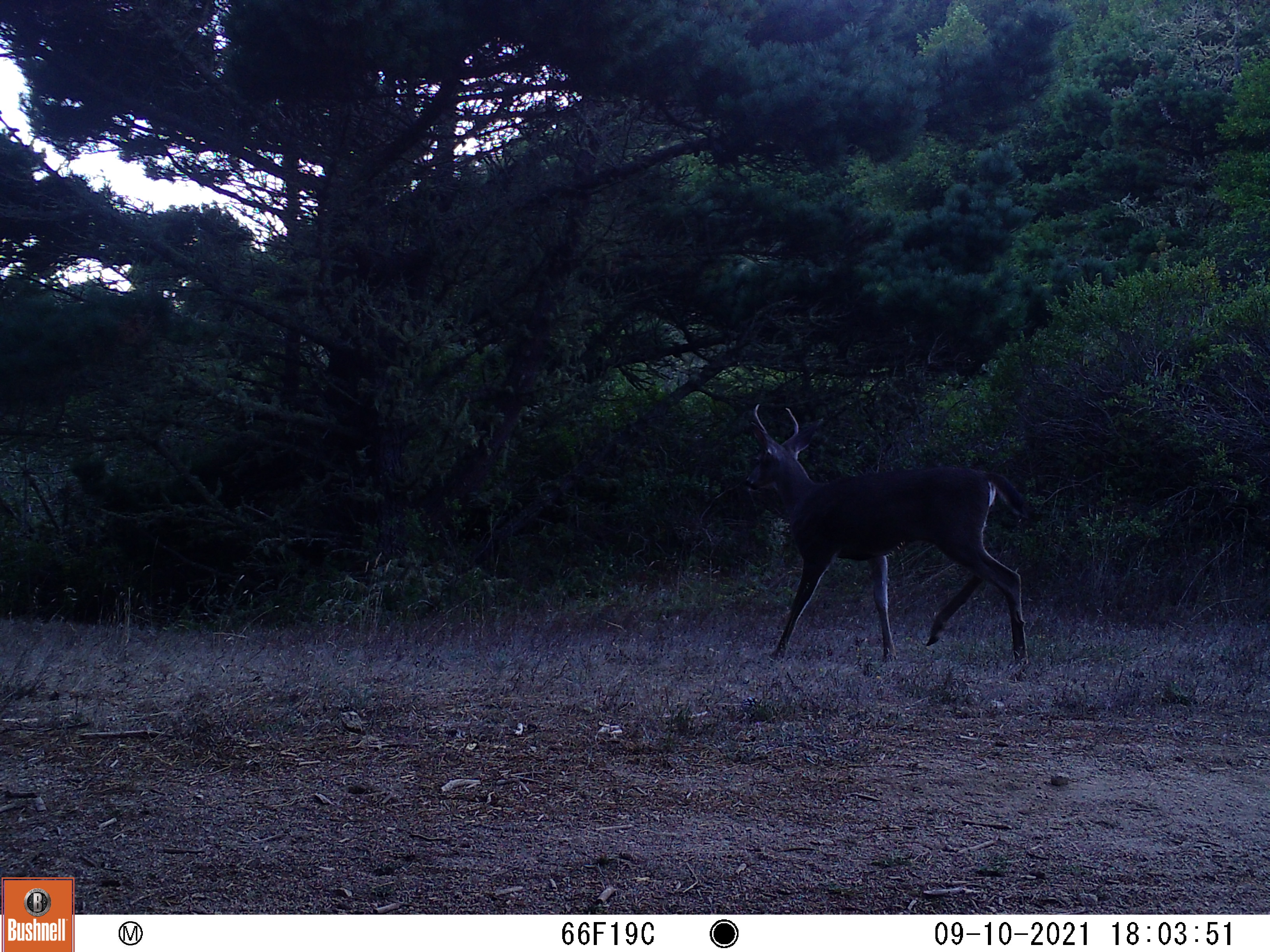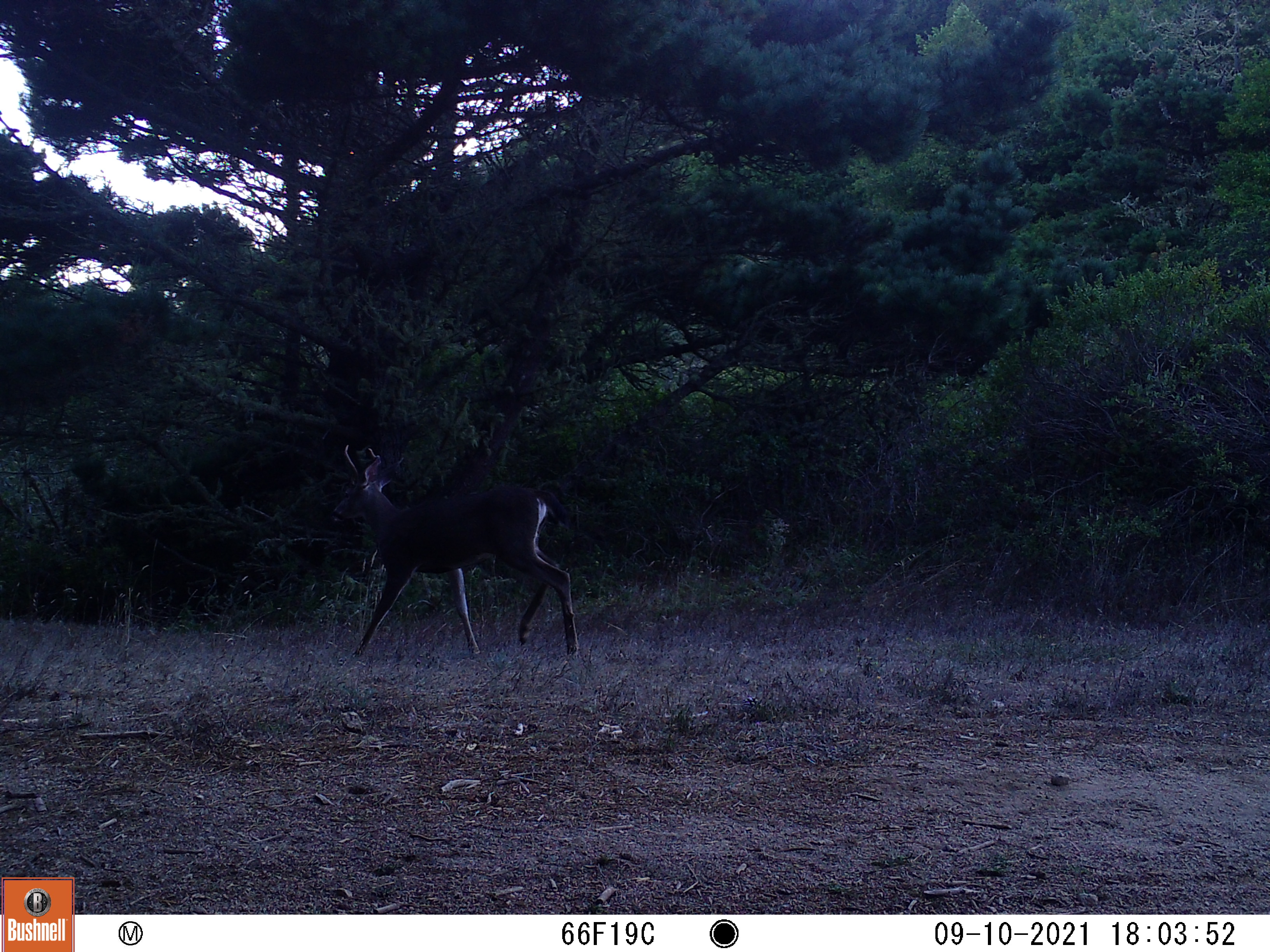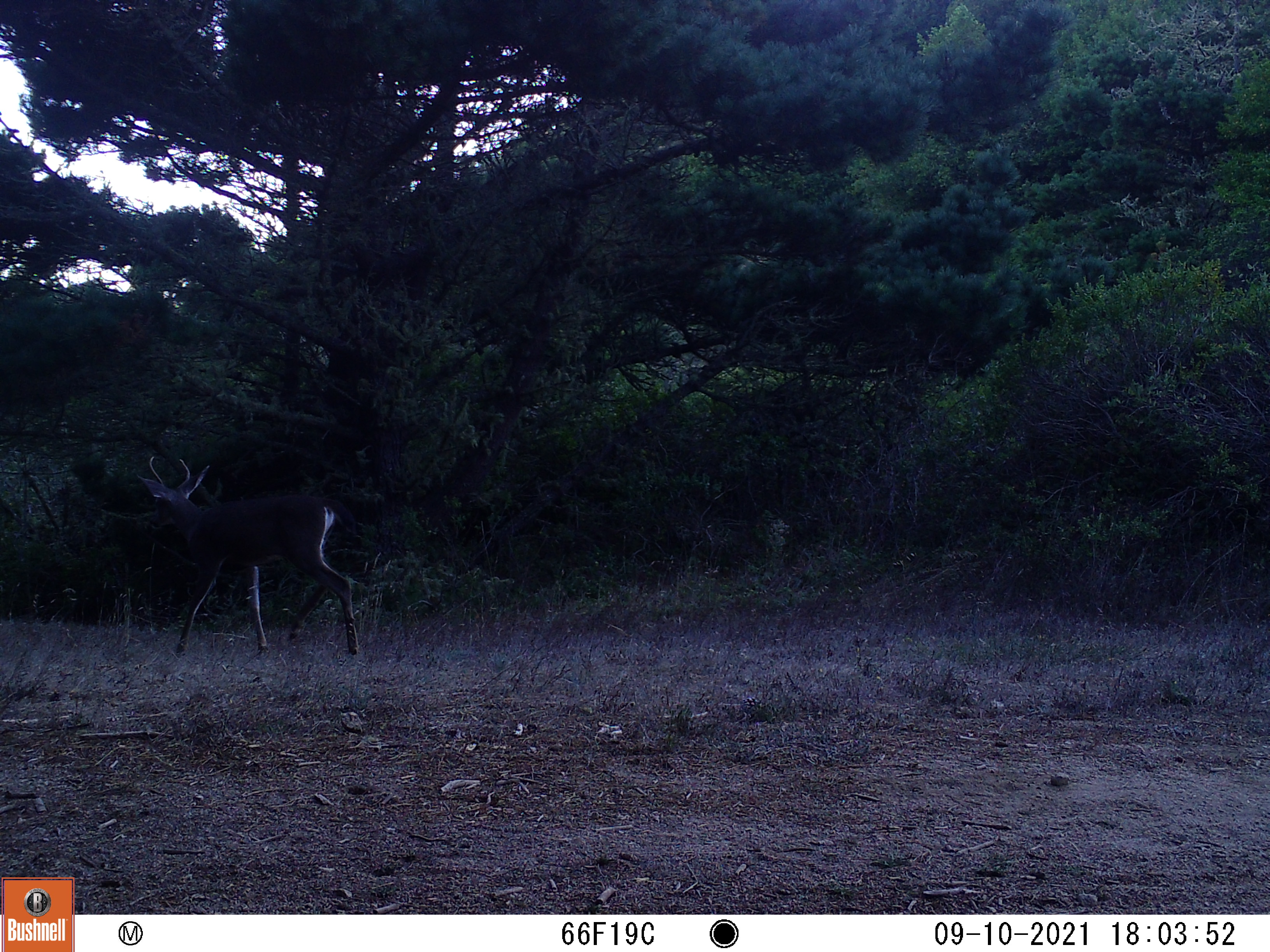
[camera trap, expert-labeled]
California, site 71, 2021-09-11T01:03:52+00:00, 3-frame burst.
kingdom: Animalia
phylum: Chordata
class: Mammalia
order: Artiodactyla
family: Cervidae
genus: Odocoileus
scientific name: Odocoileus hemionus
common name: mule deer